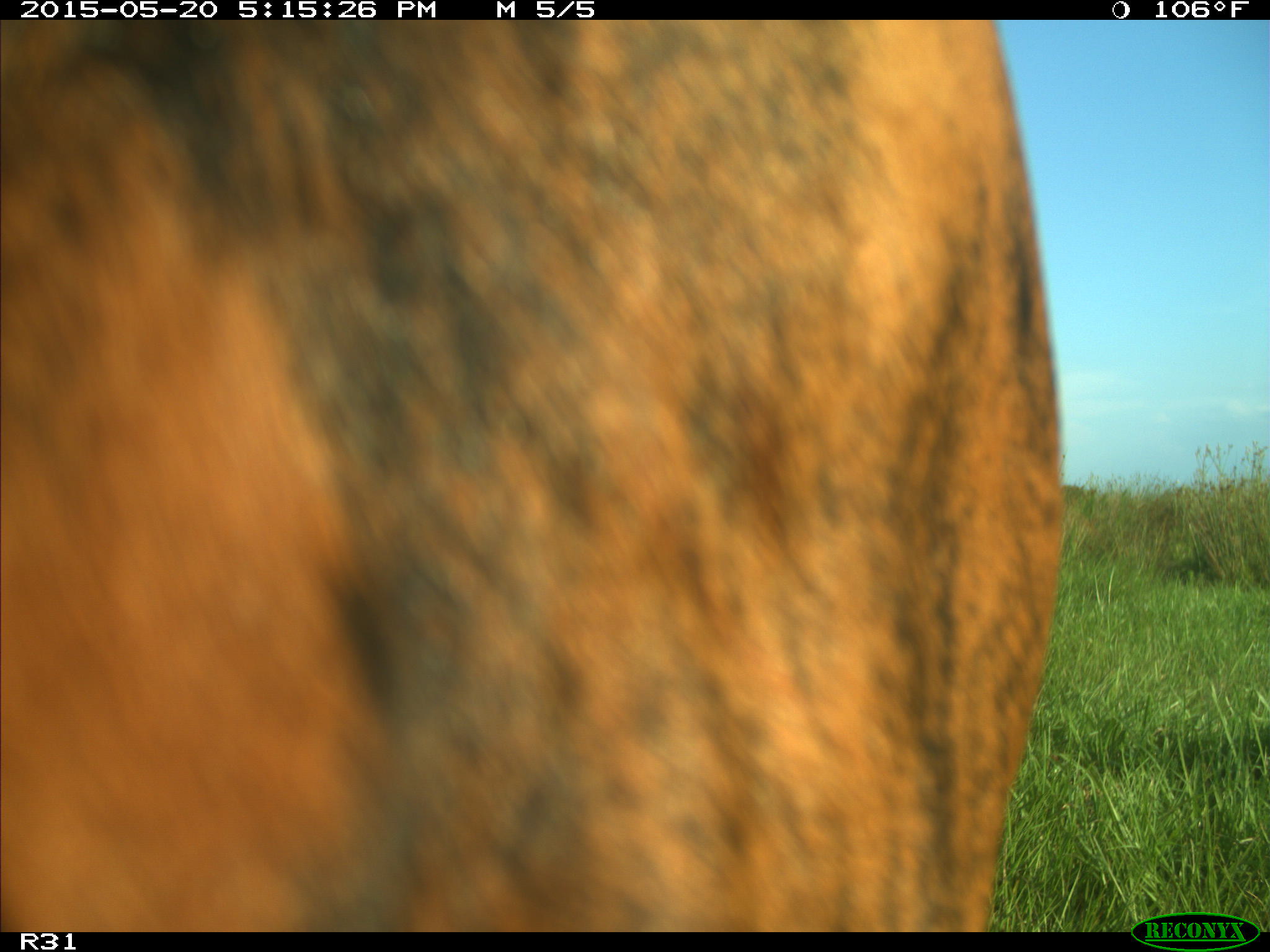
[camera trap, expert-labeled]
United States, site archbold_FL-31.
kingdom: Animalia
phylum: Chordata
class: Mammalia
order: Artiodactyla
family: Bovidae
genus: Bos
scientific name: Bos taurus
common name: domestic cow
Bos taurus (domestic cow).